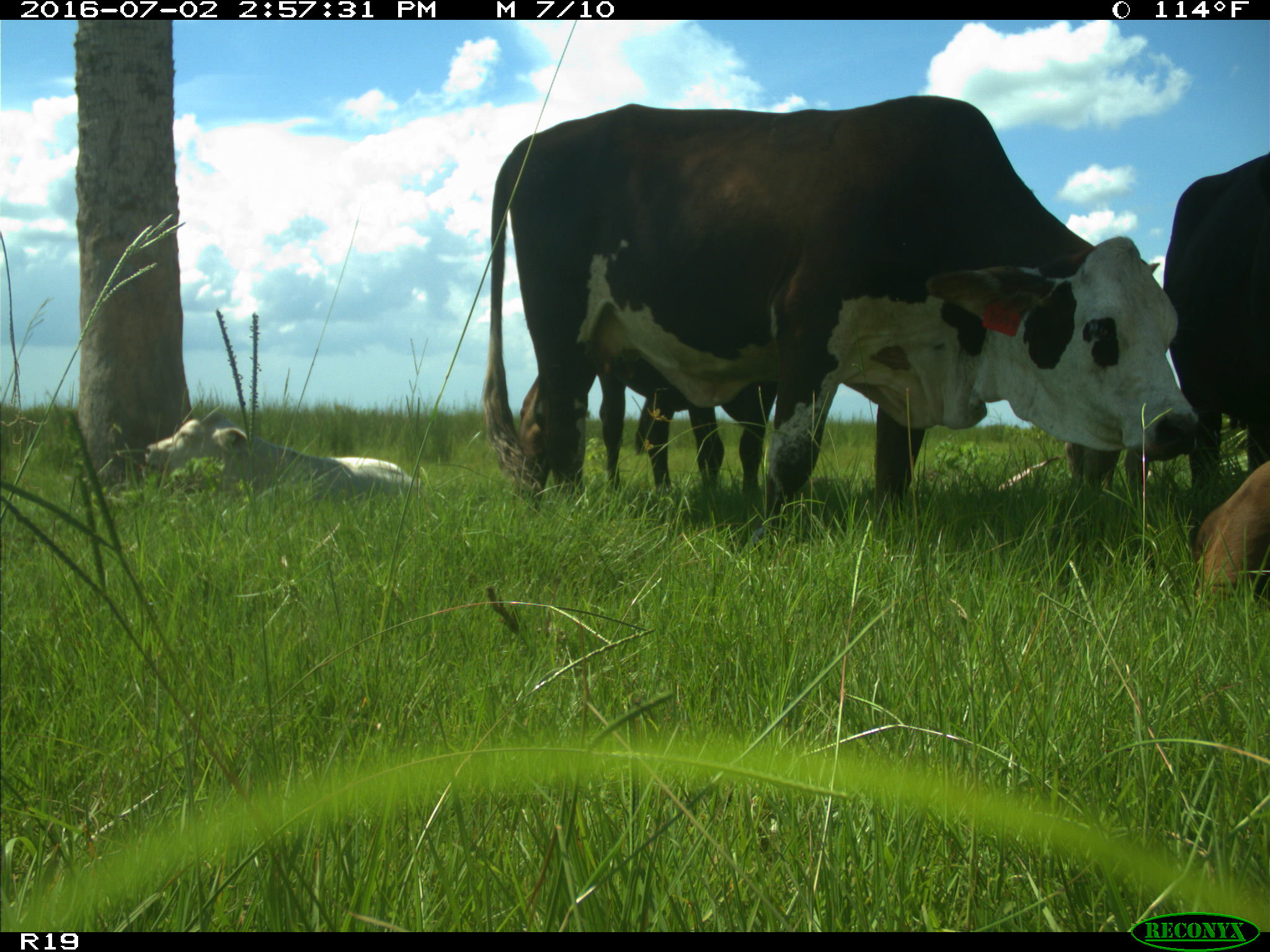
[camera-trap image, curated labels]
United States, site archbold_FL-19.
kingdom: Animalia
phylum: Chordata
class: Mammalia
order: Artiodactyla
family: Bovidae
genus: Bos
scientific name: Bos taurus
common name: domestic cow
Bos taurus (domestic cow).